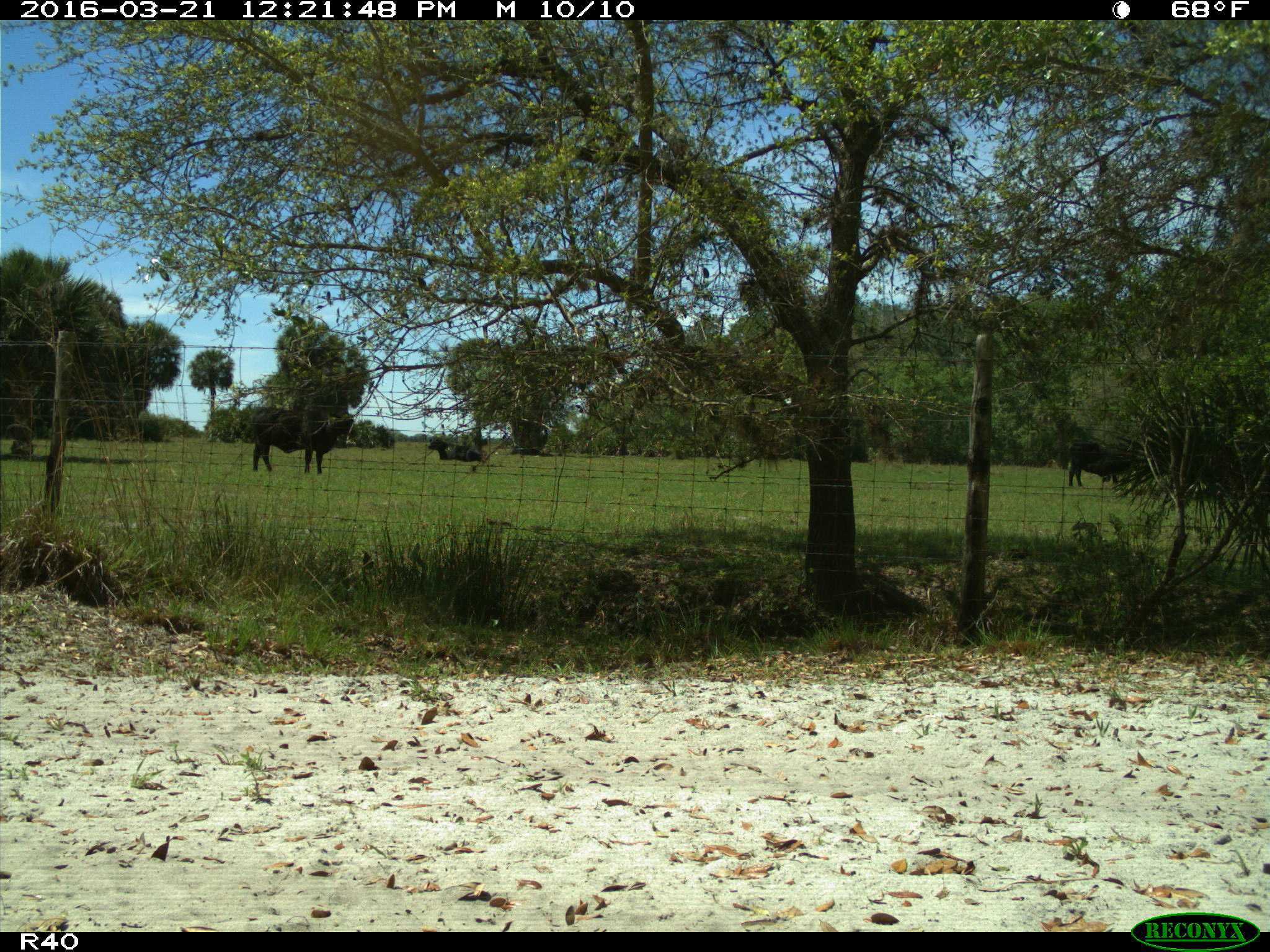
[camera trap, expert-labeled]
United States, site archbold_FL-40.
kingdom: Animalia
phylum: Chordata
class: Mammalia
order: Artiodactyla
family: Bovidae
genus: Bos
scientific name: Bos taurus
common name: domestic cow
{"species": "Bos taurus (domestic cow)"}